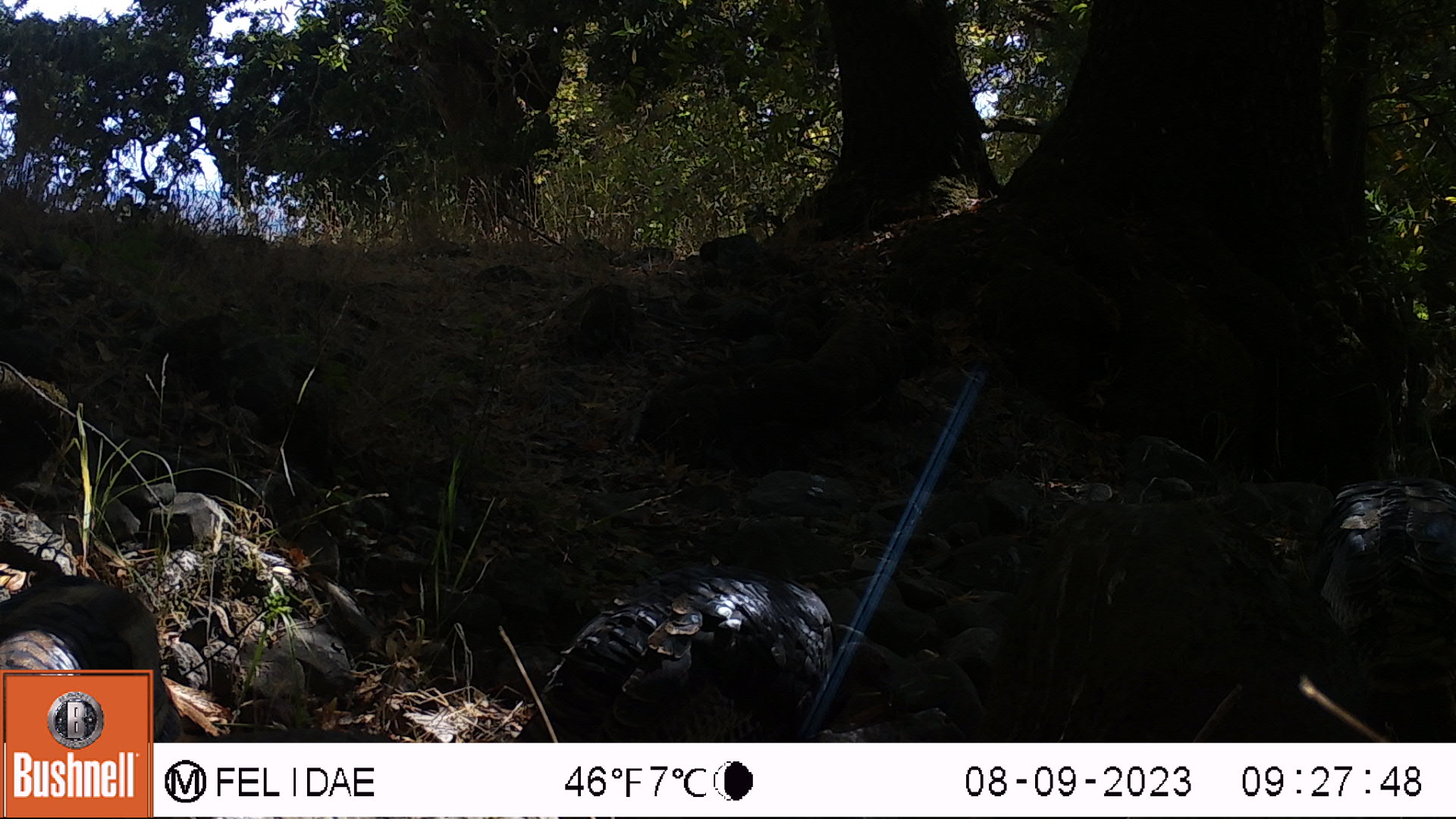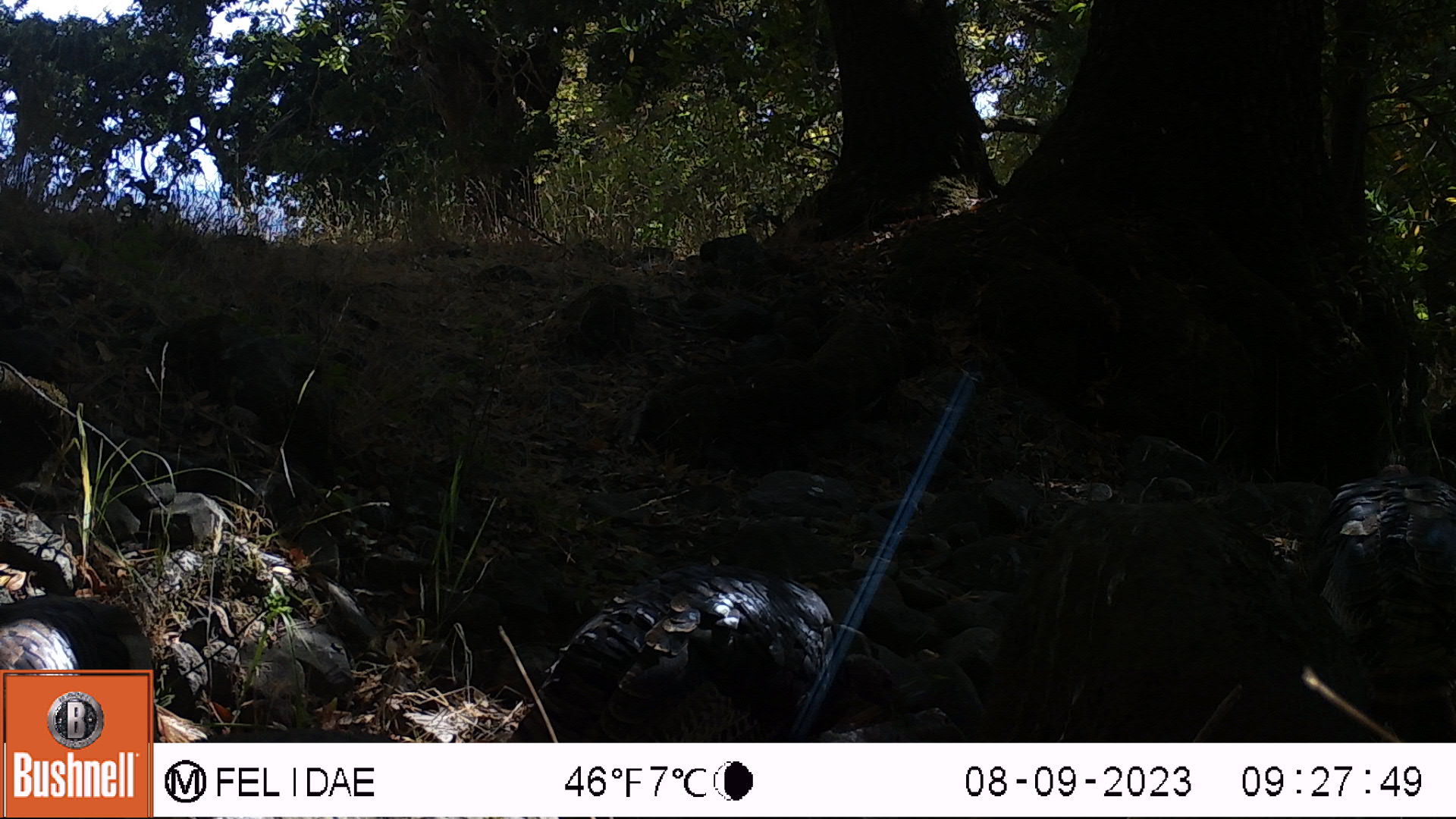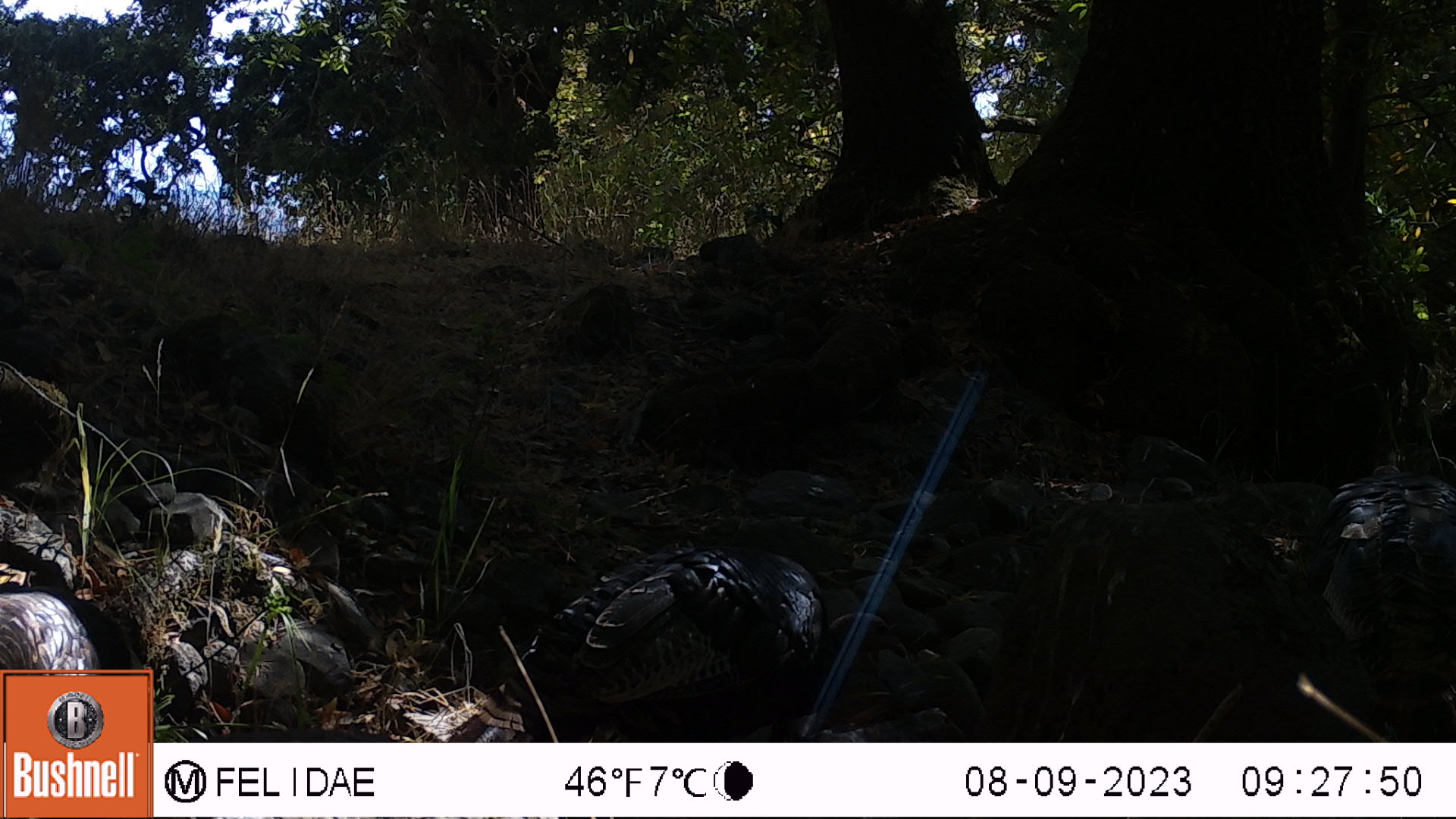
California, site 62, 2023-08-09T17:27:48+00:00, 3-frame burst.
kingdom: Animalia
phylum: Chordata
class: Aves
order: Galliformes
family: Phasianidae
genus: Meleagris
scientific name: Meleagris gallopavo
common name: turkey